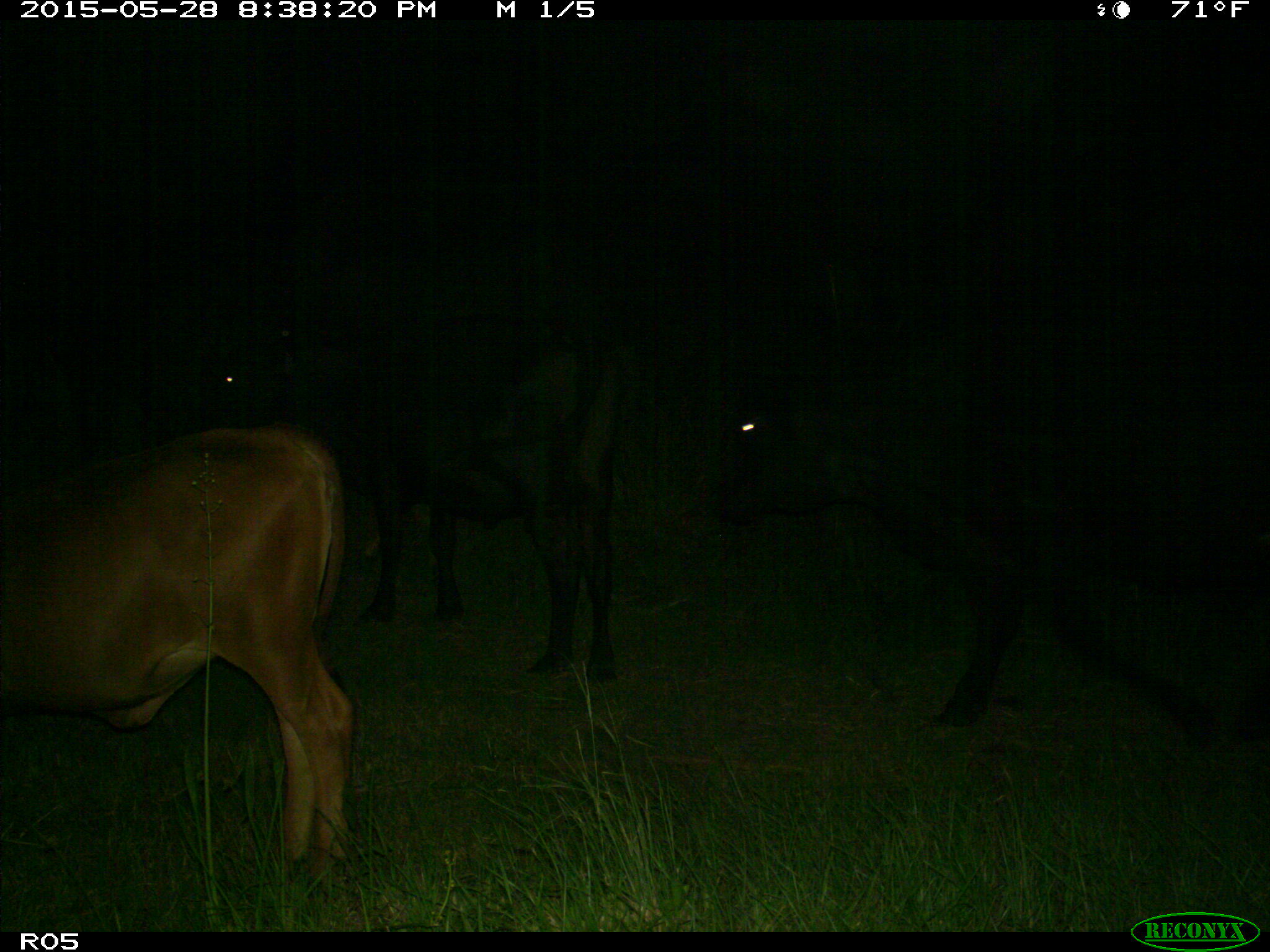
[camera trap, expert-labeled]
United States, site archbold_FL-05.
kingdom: Animalia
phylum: Chordata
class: Mammalia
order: Artiodactyla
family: Bovidae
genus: Bos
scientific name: Bos taurus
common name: domestic cow